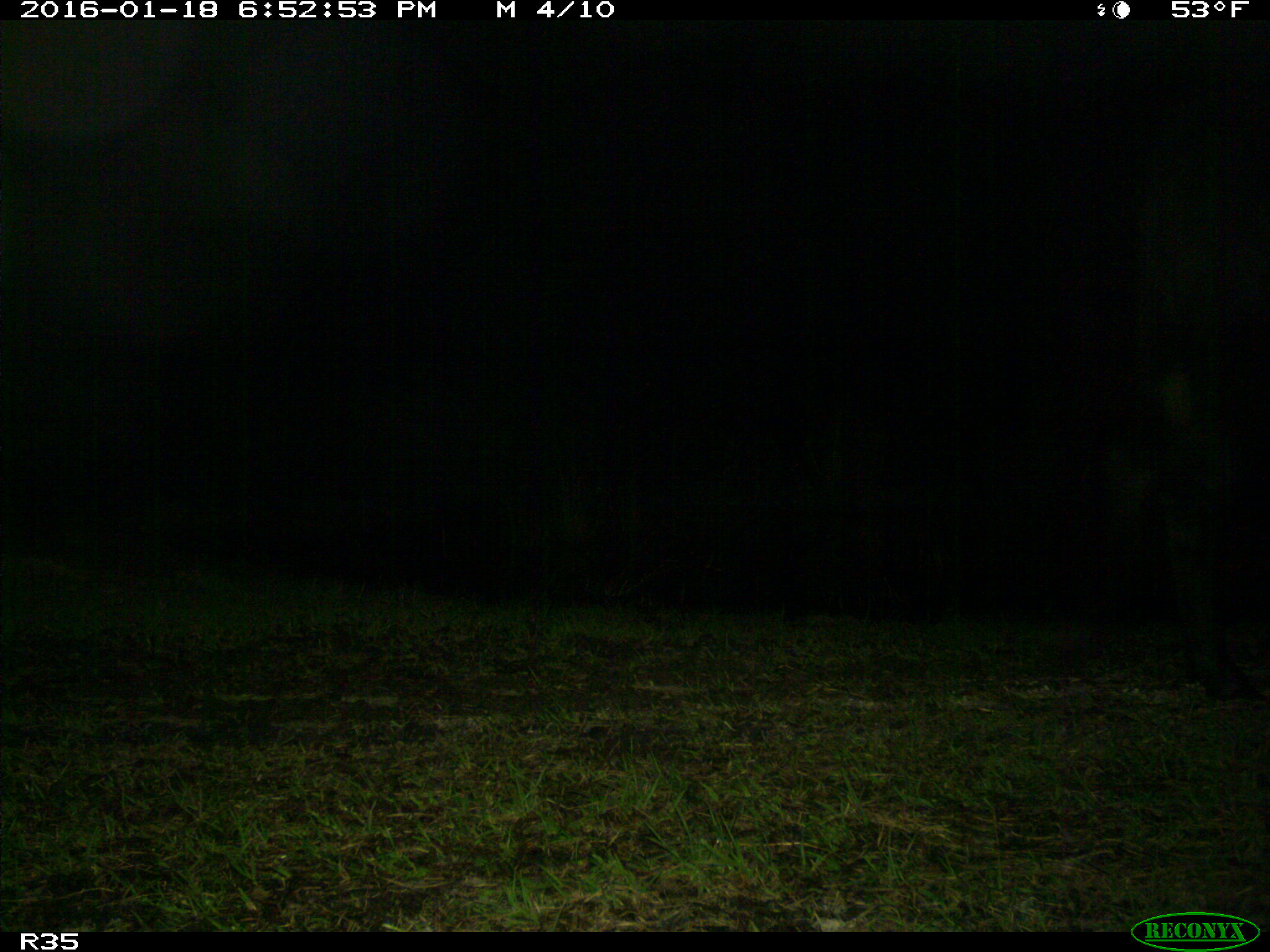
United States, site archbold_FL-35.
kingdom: Animalia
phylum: Chordata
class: Mammalia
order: Artiodactyla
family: Bovidae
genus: Bos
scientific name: Bos taurus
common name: domestic cow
Bos taurus (domestic cow).